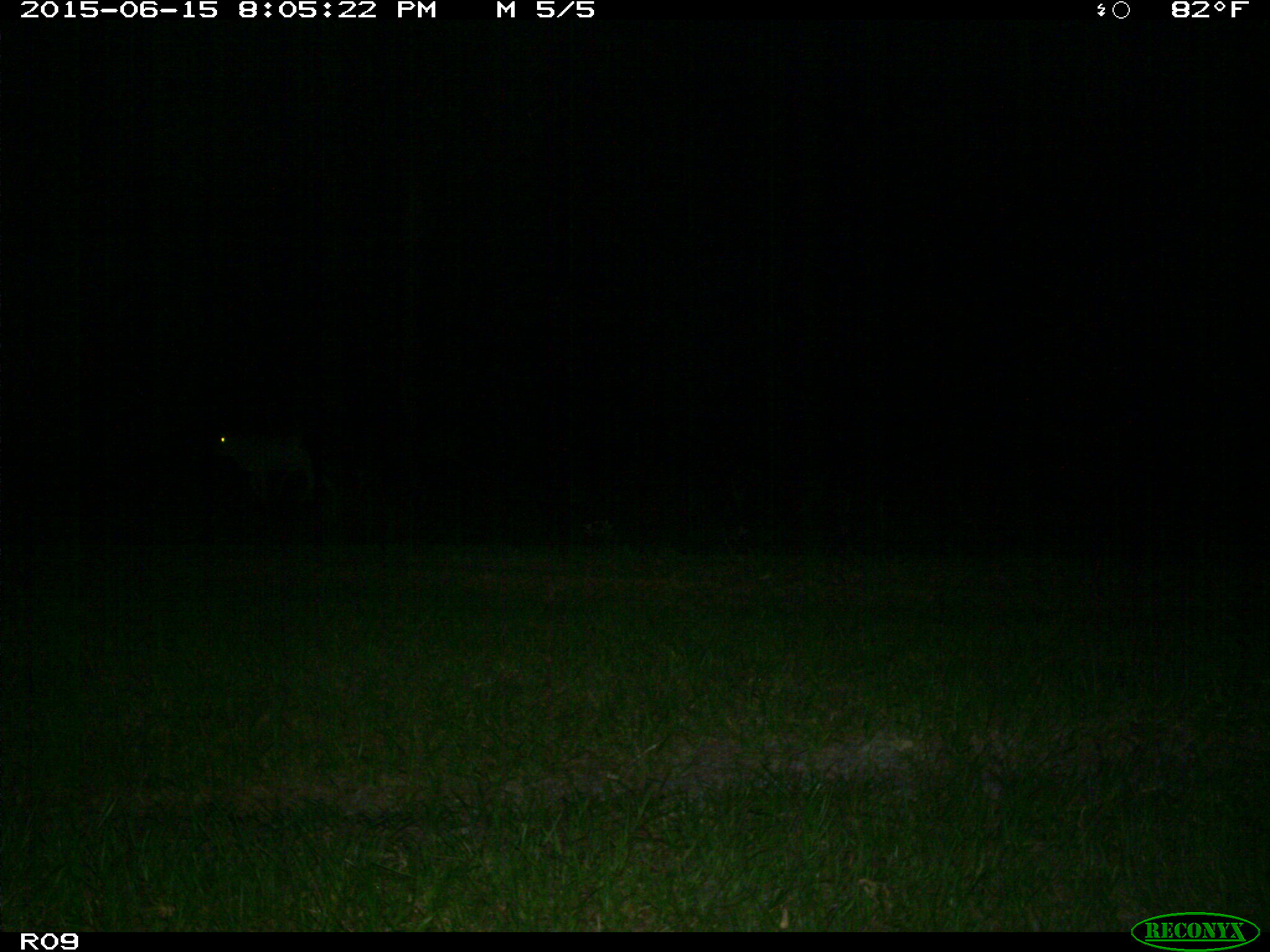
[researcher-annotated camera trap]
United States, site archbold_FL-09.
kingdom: Animalia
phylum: Chordata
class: Mammalia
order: Artiodactyla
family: Bovidae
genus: Bos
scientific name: Bos taurus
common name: domestic cow